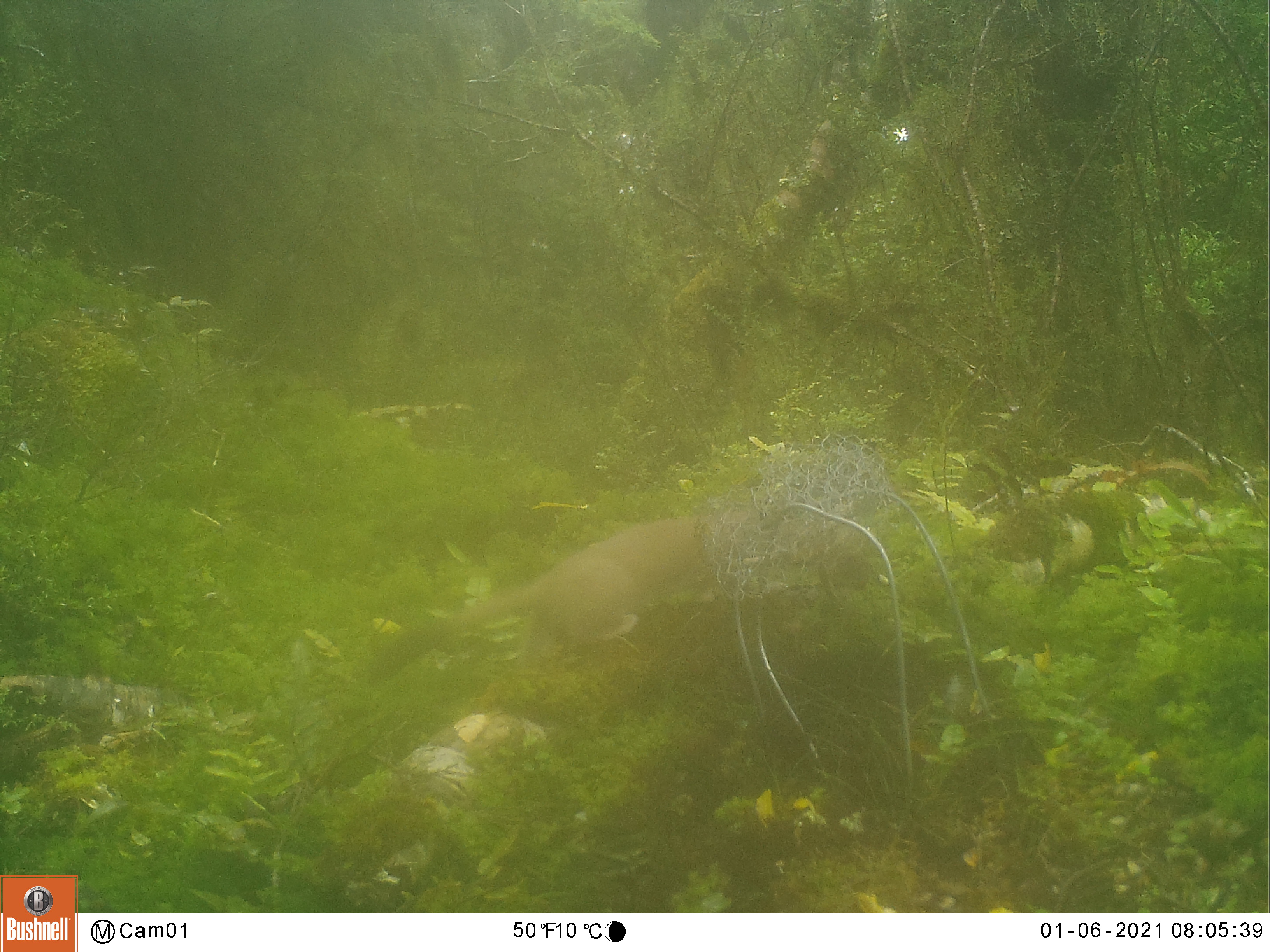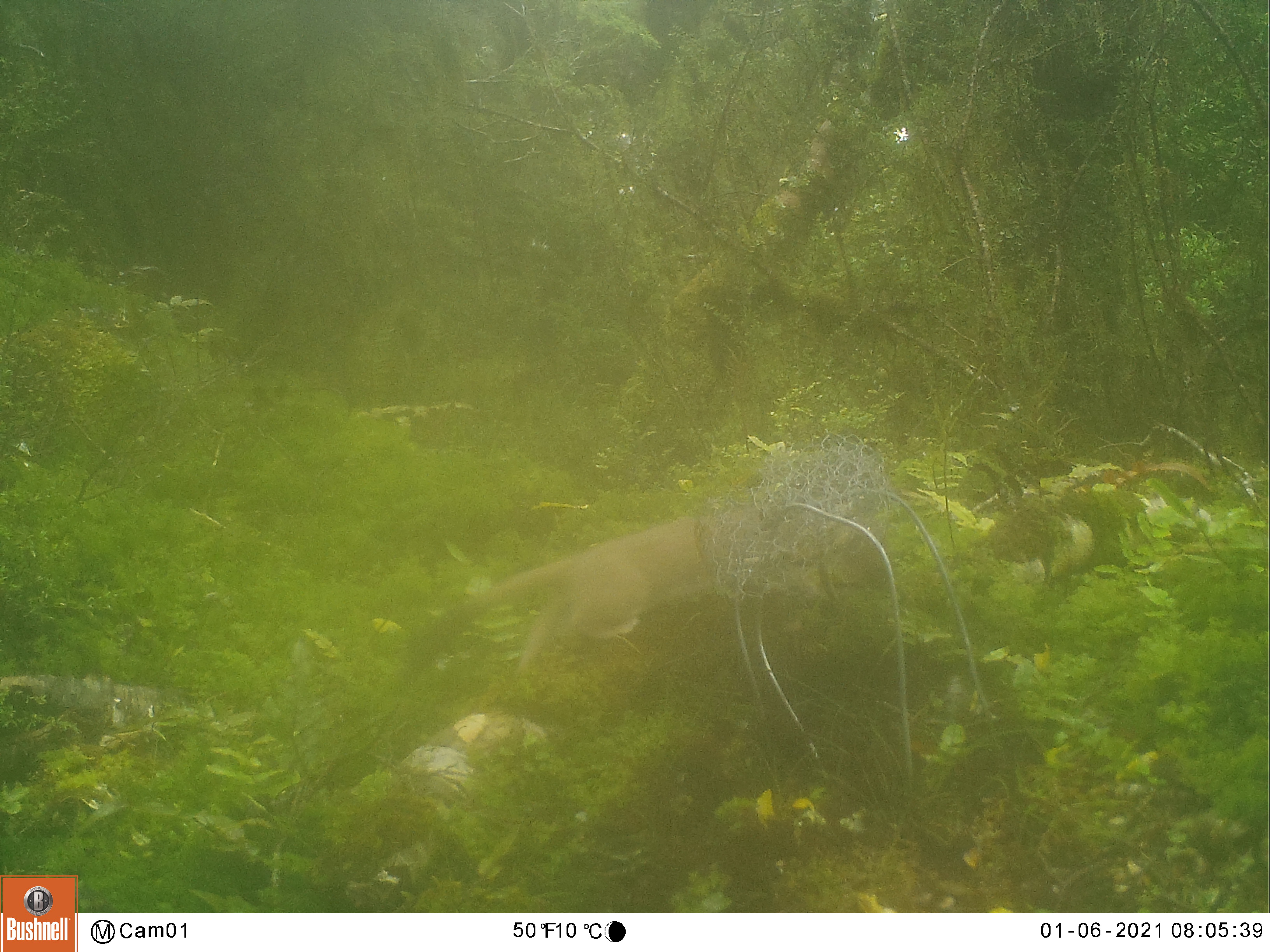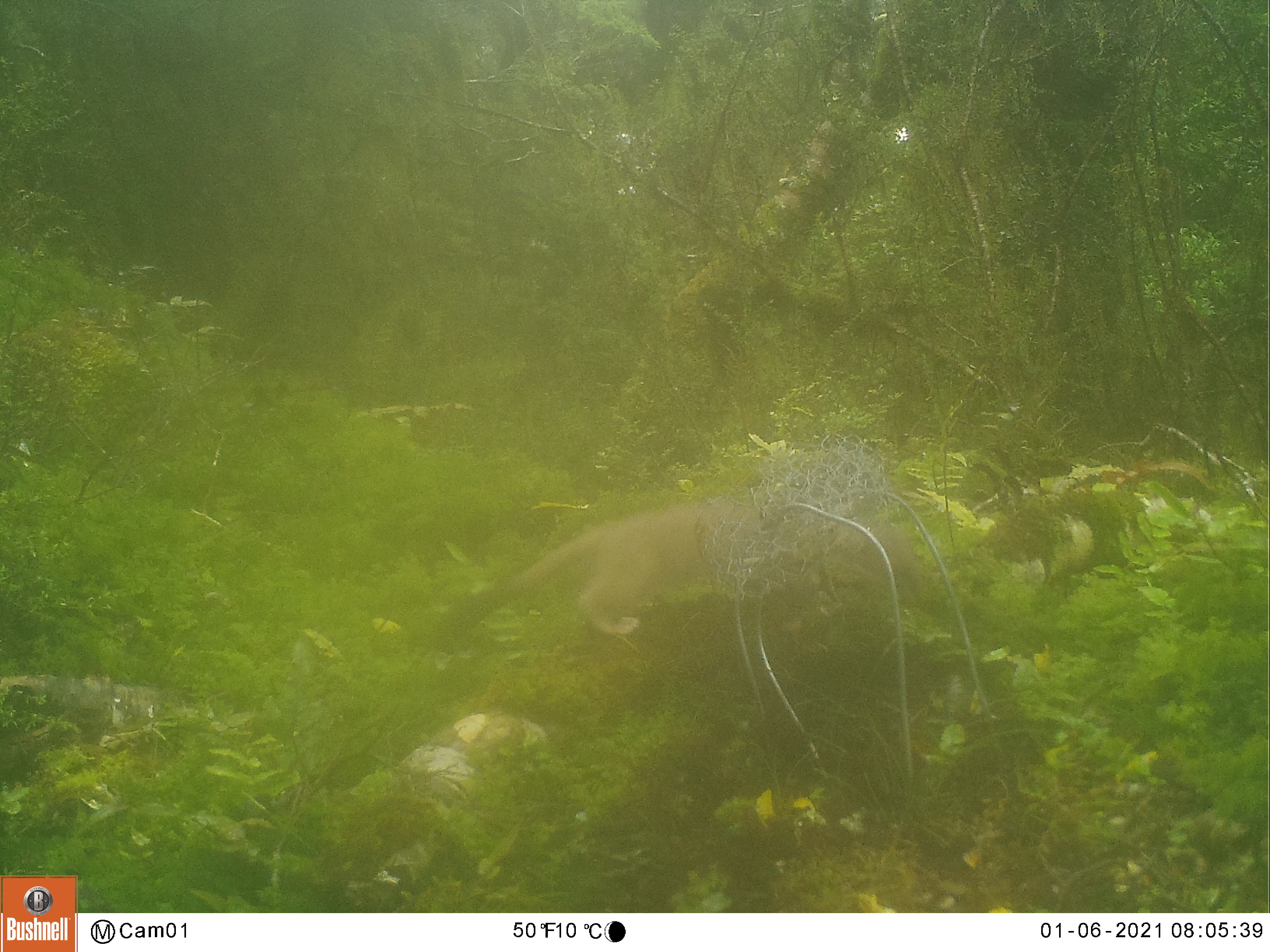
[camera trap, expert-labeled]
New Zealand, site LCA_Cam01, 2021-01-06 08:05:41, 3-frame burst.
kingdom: Animalia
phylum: Chordata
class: Mammalia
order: Carnivora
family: Mustelidae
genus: Mustela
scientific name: Mustela erminea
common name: stoat